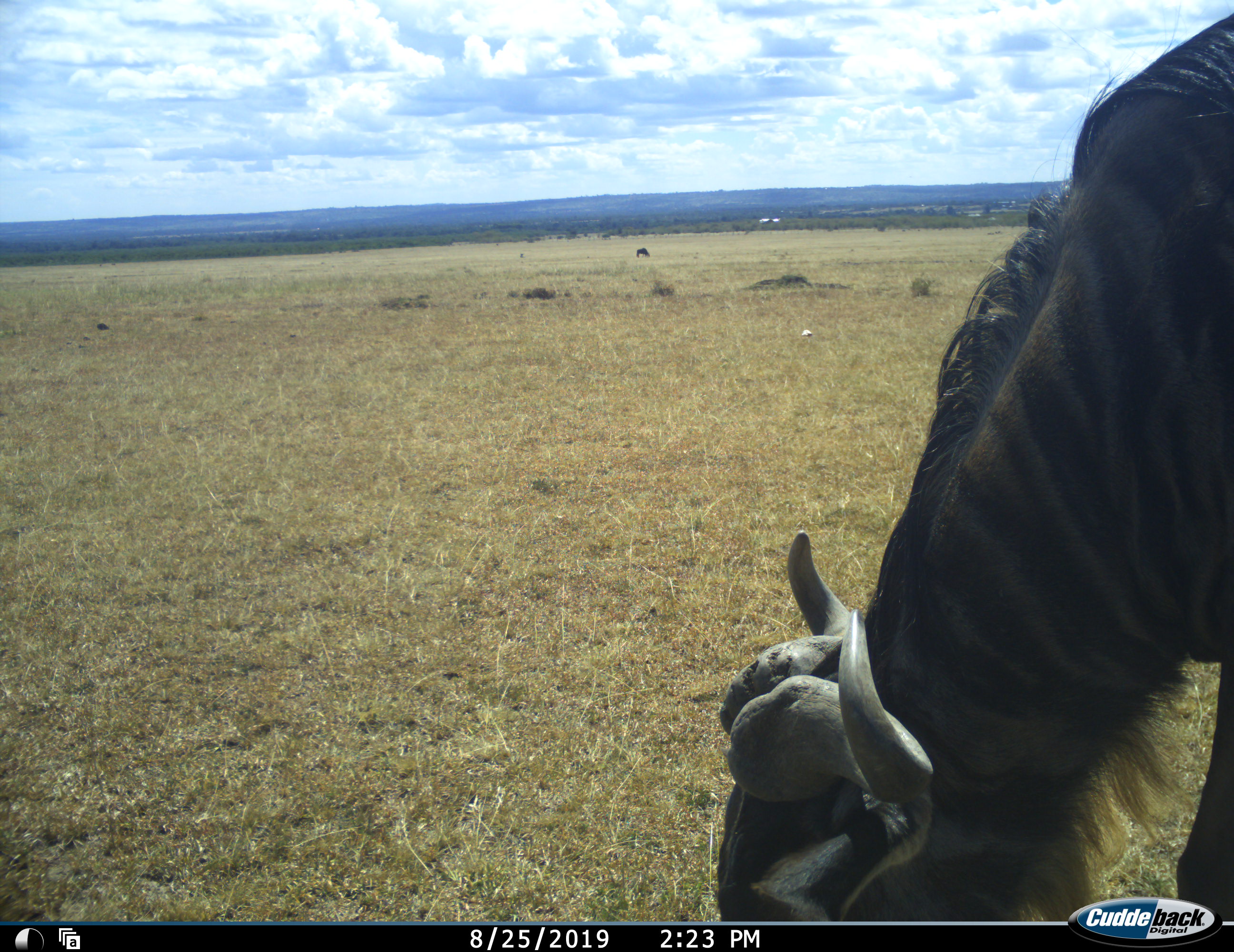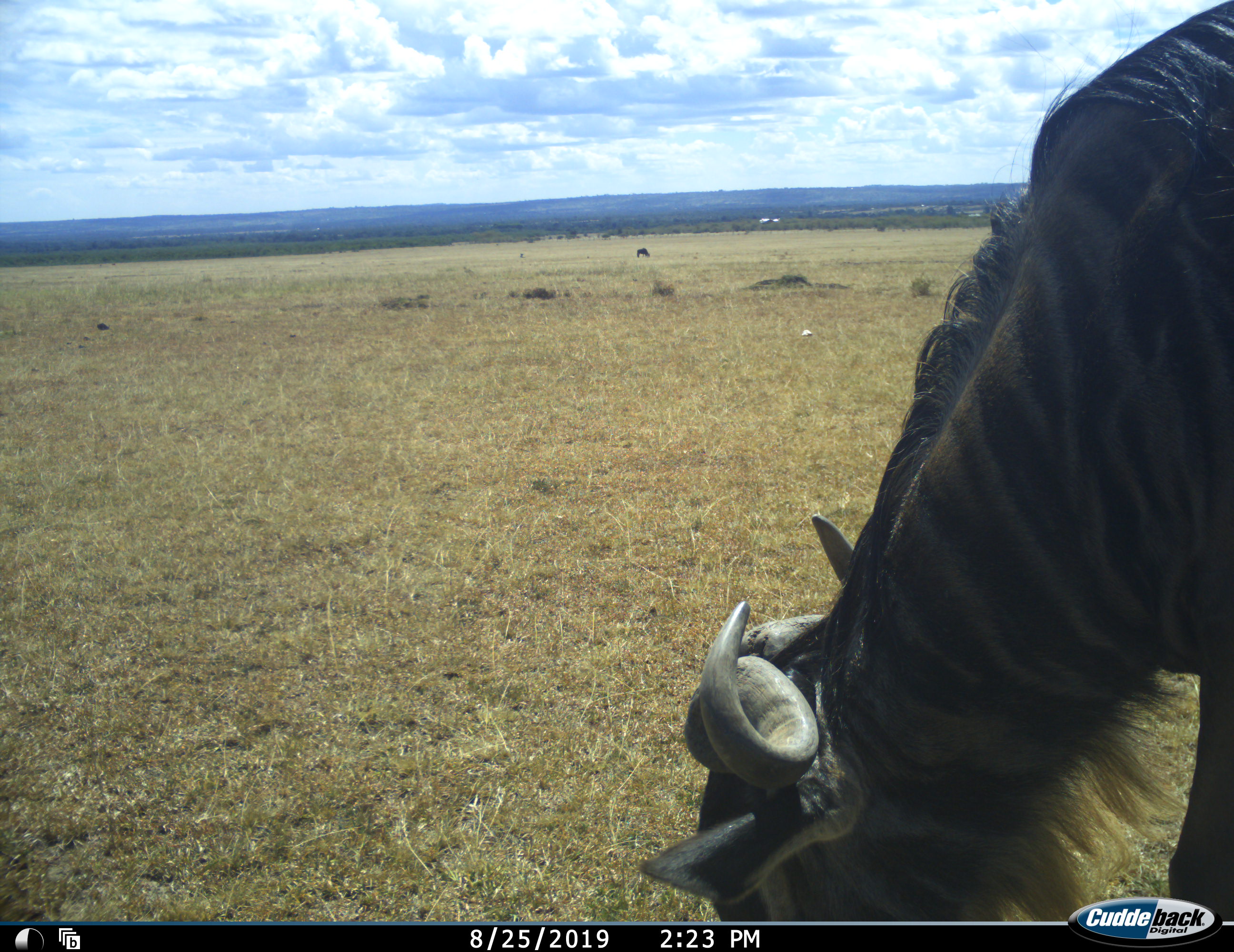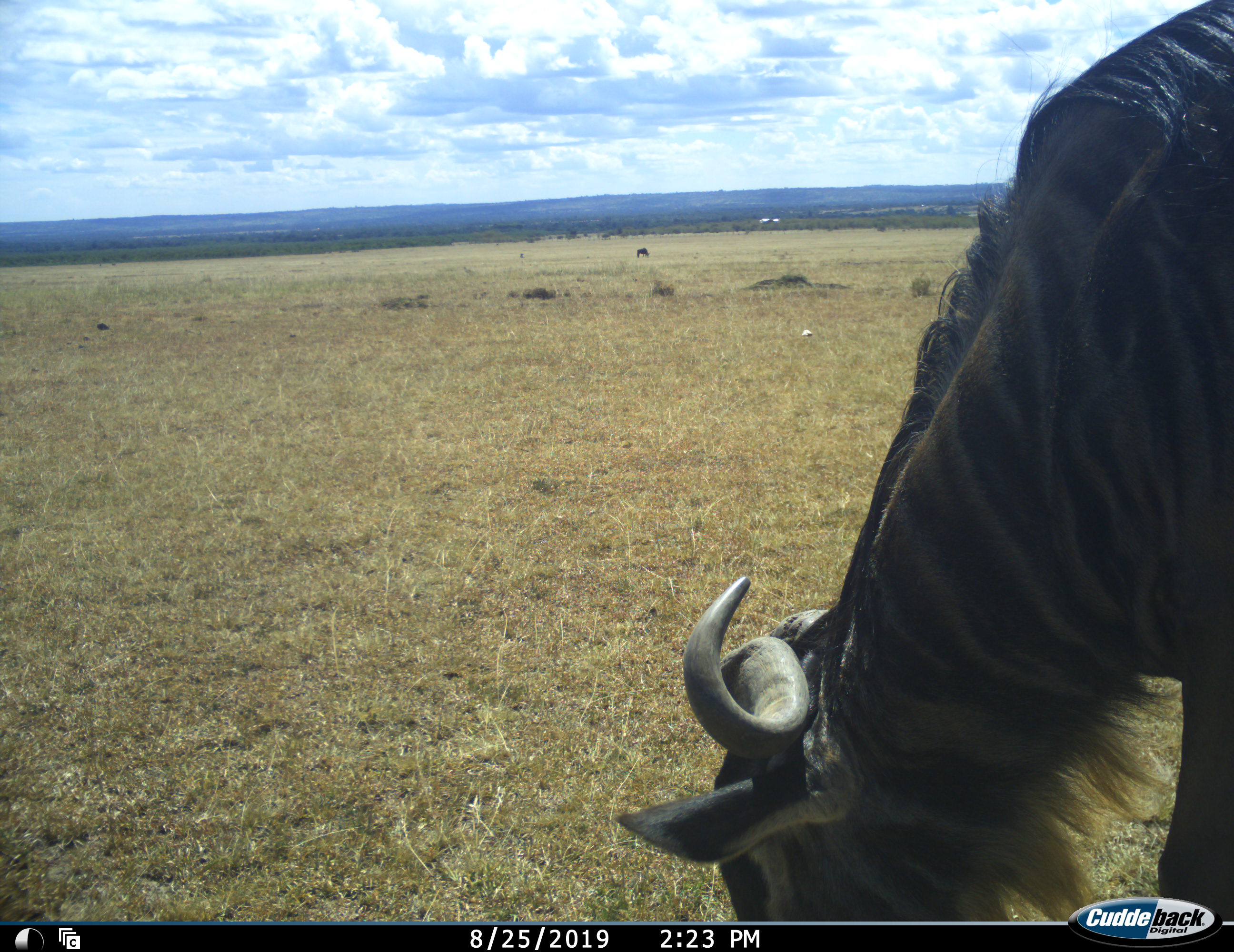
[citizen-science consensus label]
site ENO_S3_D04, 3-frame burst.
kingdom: Animalia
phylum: Chordata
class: Mammalia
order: Artiodactyla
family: Bovidae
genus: Connochaetes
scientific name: Connochaetes taurinus taurinus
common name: blue wildebeest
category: wildebeestblue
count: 1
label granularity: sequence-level